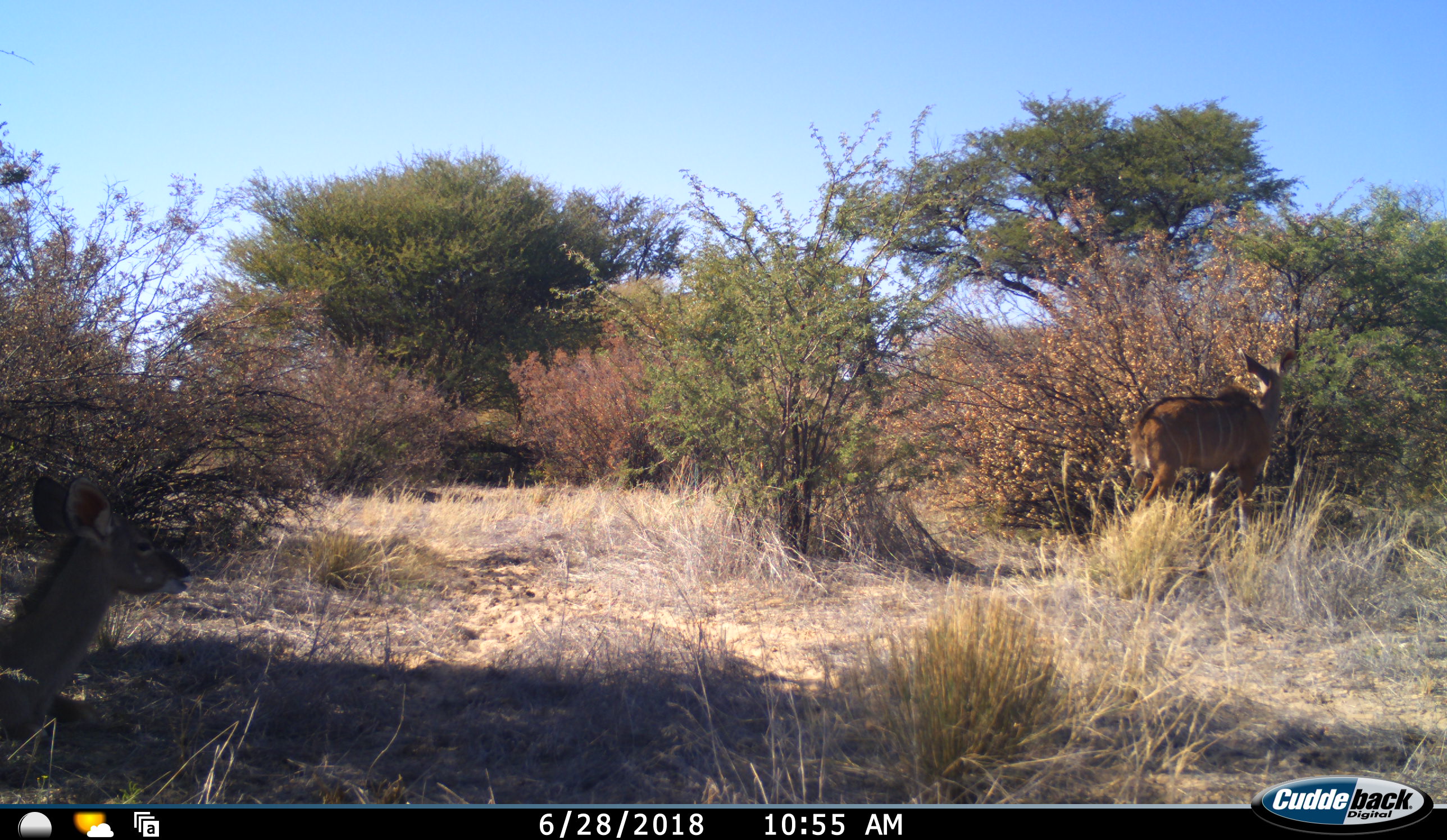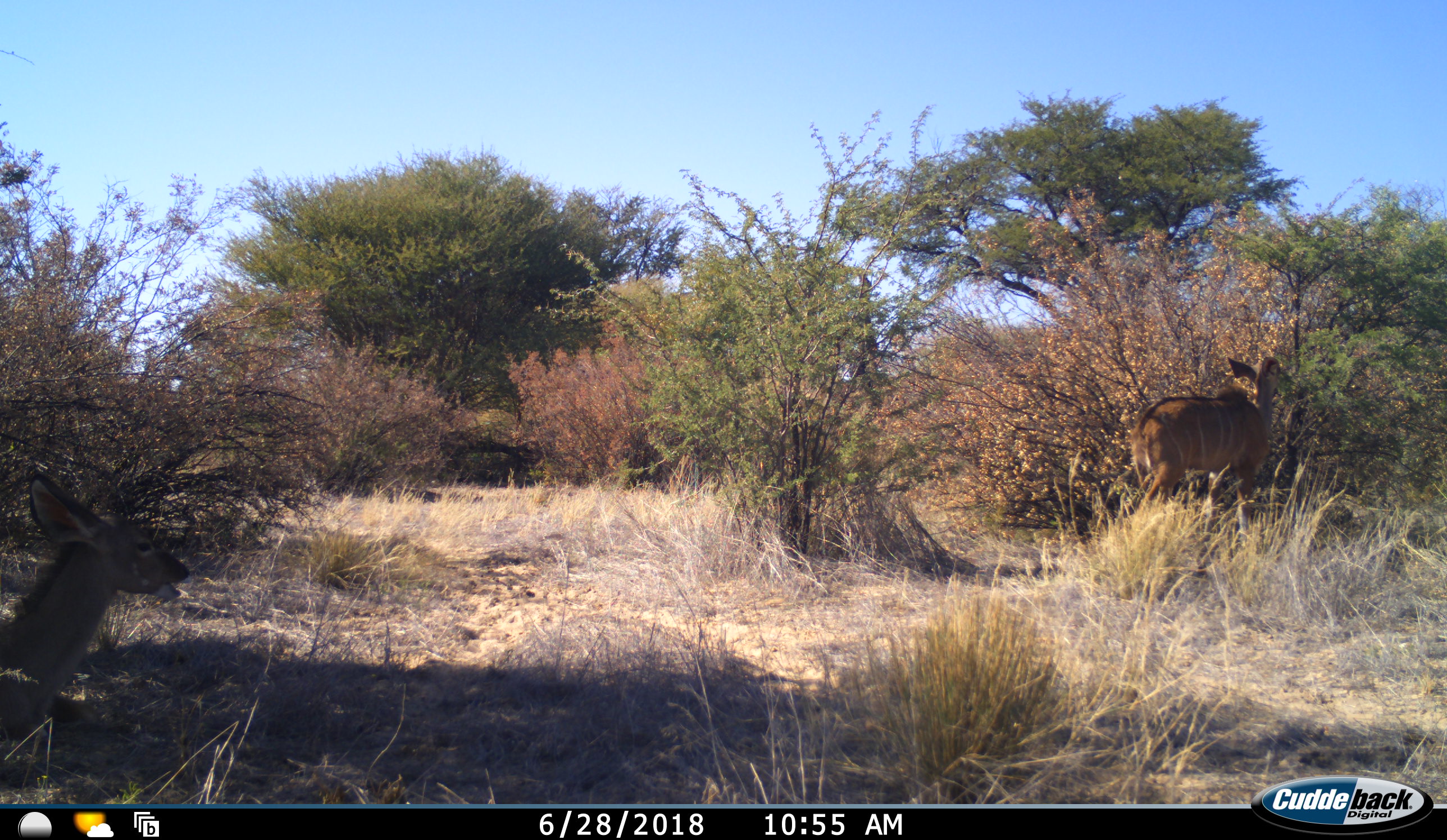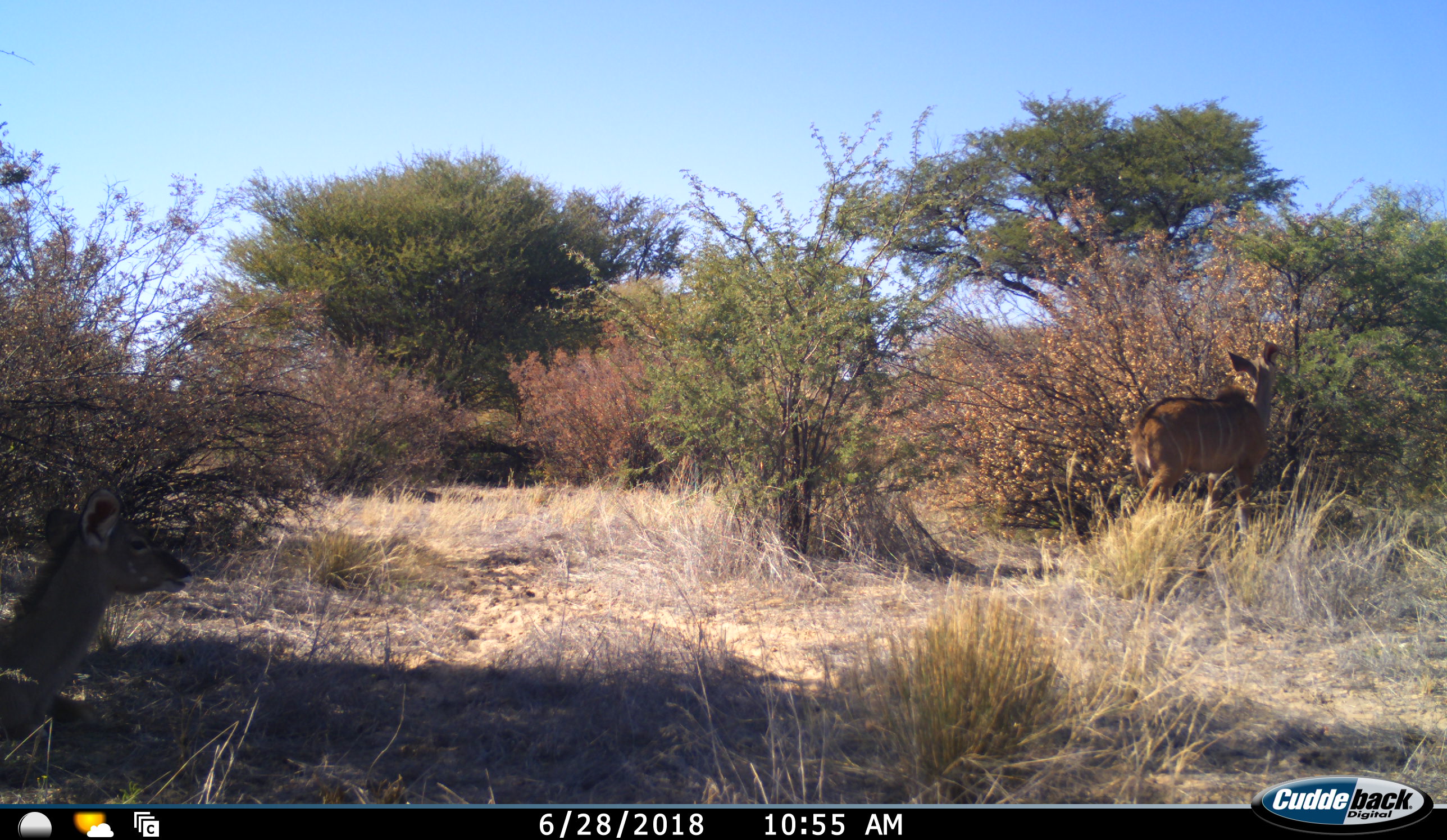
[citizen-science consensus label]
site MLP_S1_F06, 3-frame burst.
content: unidentified animal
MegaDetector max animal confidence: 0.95